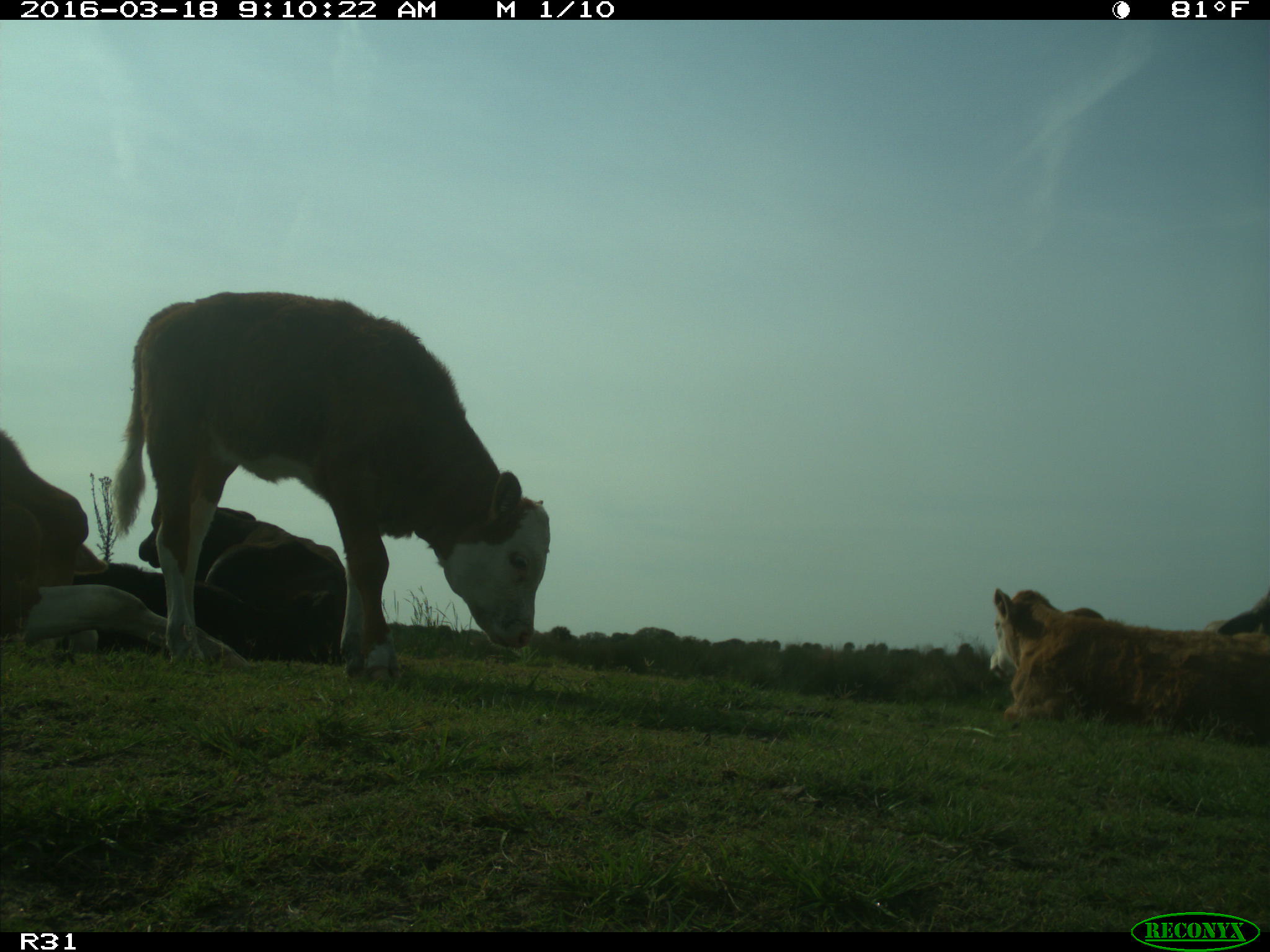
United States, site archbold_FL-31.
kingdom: Animalia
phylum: Chordata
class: Mammalia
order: Artiodactyla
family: Bovidae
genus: Bos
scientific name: Bos taurus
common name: domestic cow